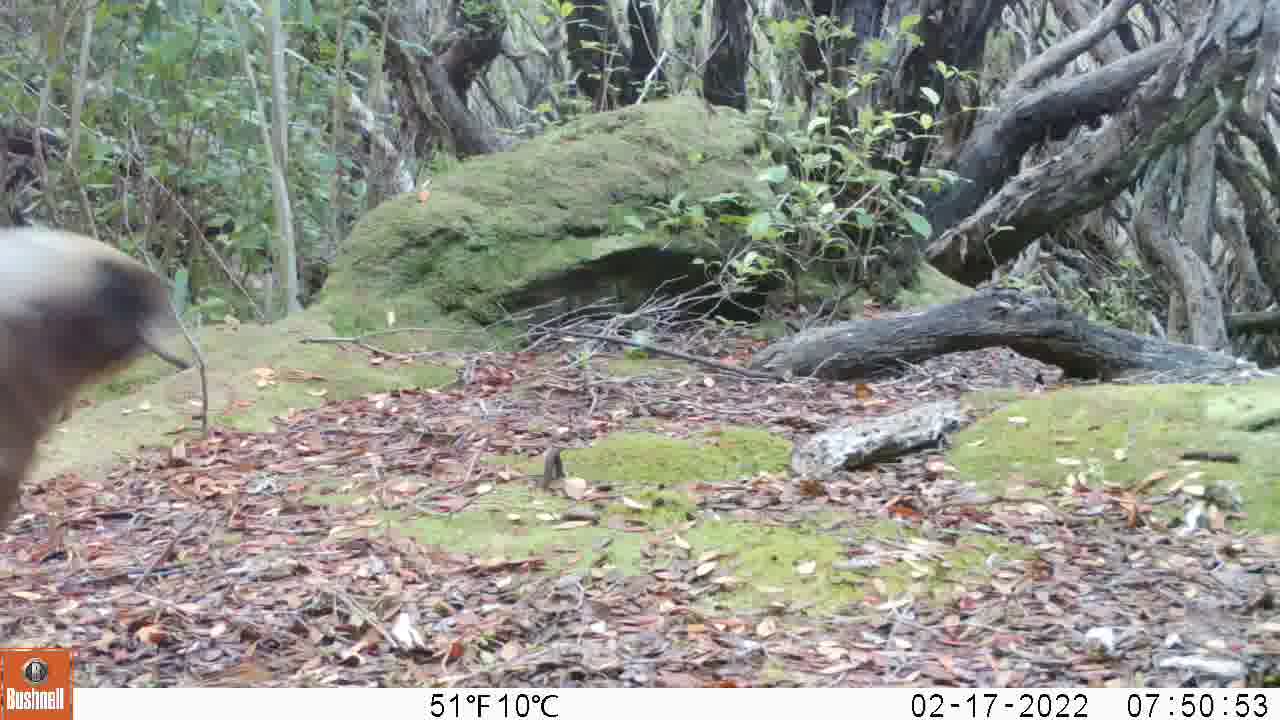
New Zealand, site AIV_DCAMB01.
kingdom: Animalia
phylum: Chordata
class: Mammalia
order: Carnivora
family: Otariidae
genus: Phocarctos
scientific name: Phocarctos hookeri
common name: new zealand sea lion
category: sealion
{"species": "sealion (new zealand sea lion) (Phocarctos hookeri)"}